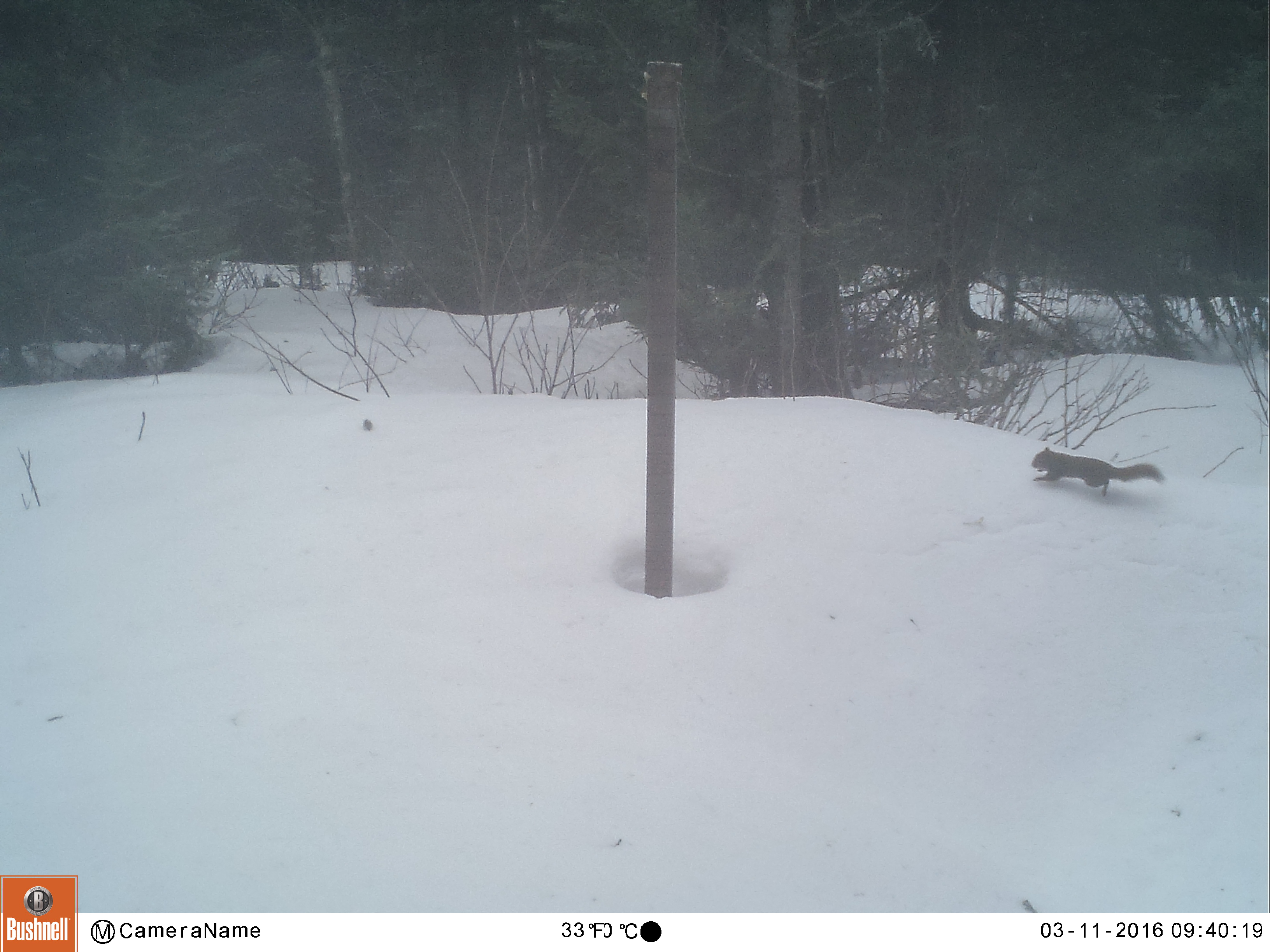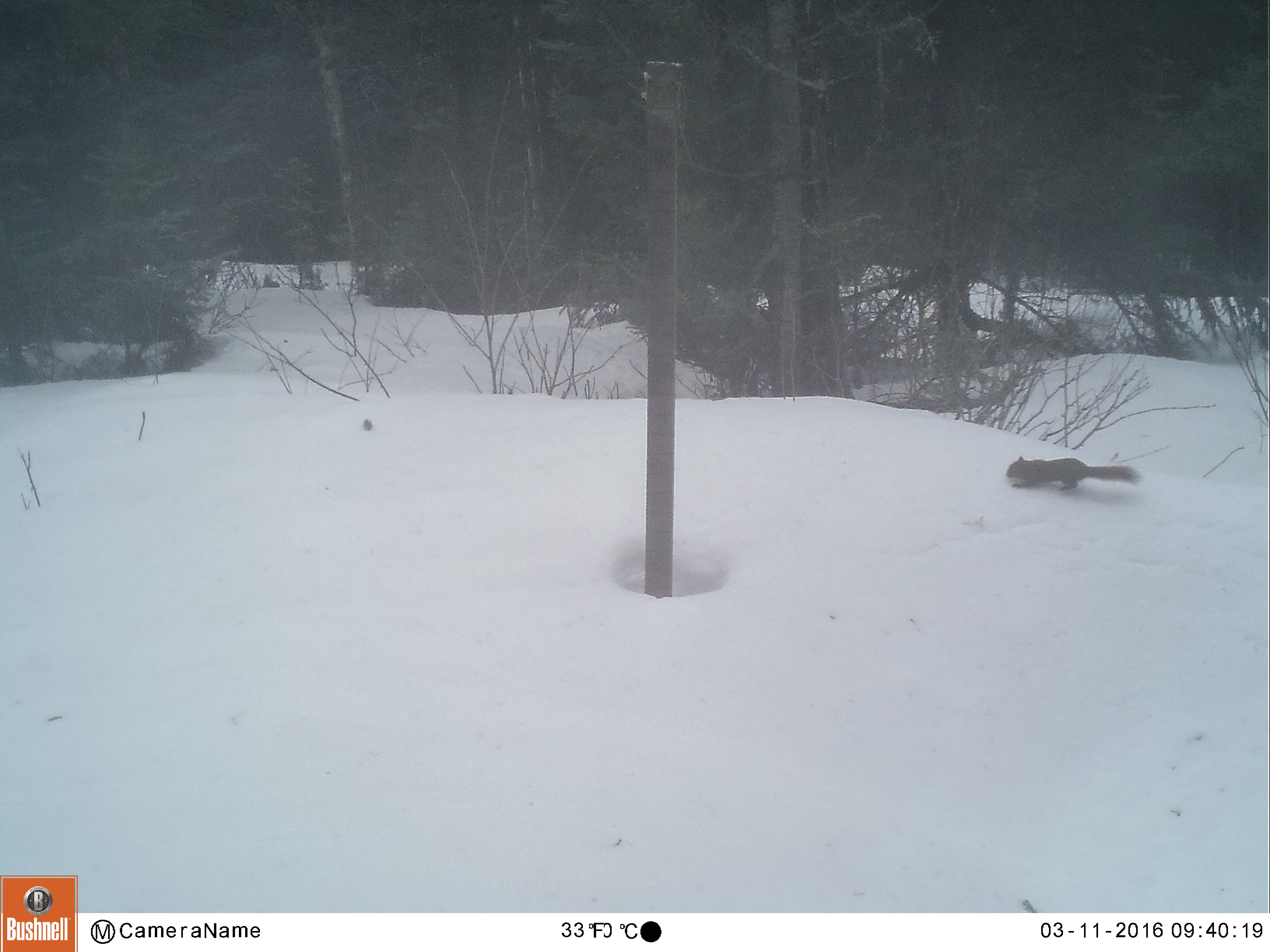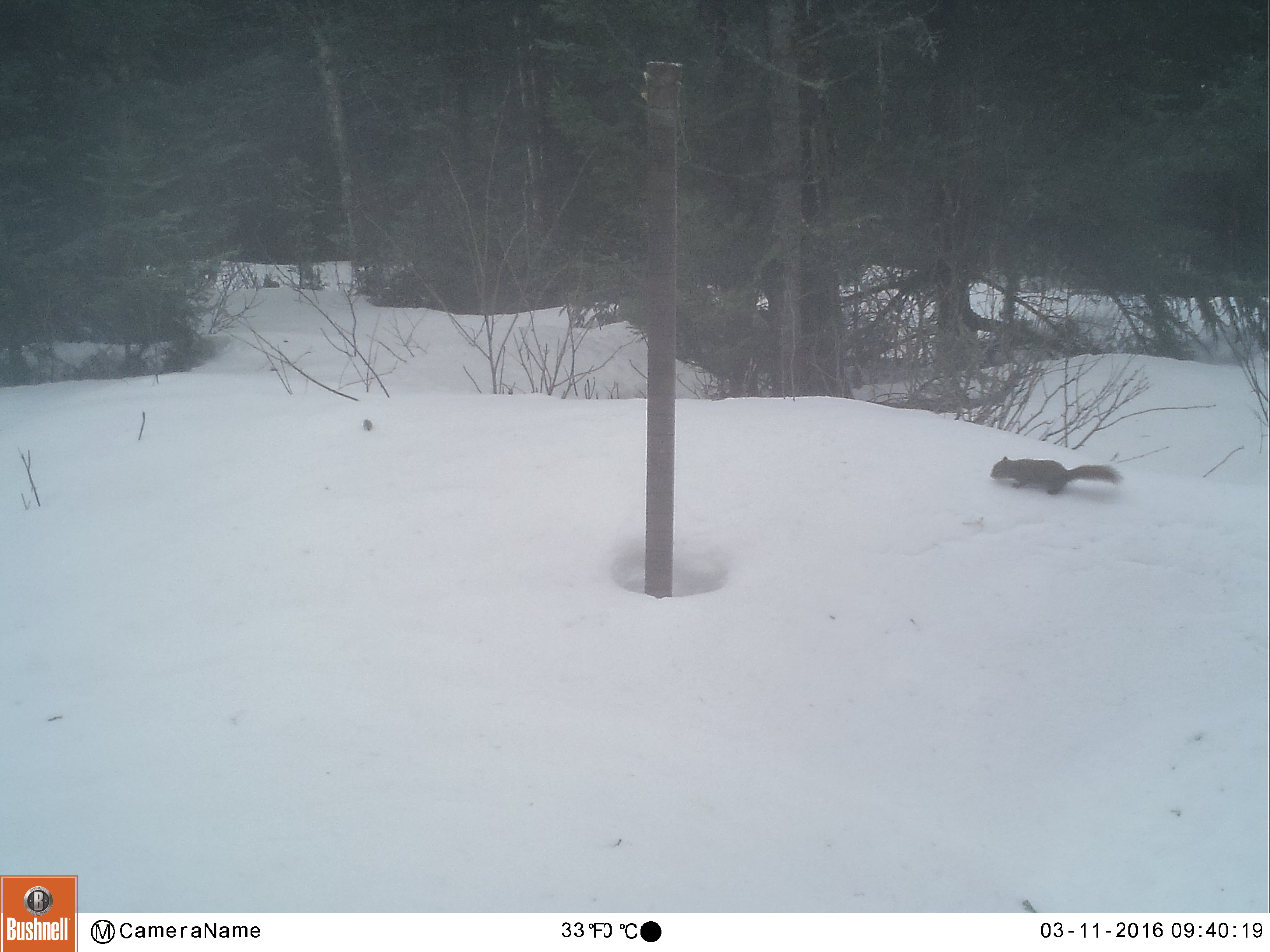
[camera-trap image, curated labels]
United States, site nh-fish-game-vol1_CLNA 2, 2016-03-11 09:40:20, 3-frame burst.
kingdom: Animalia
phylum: Chordata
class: Mammalia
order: Rodentia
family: Sciuridae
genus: Tamiasciurus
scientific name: Tamiasciurus hudsonicus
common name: red squirrel